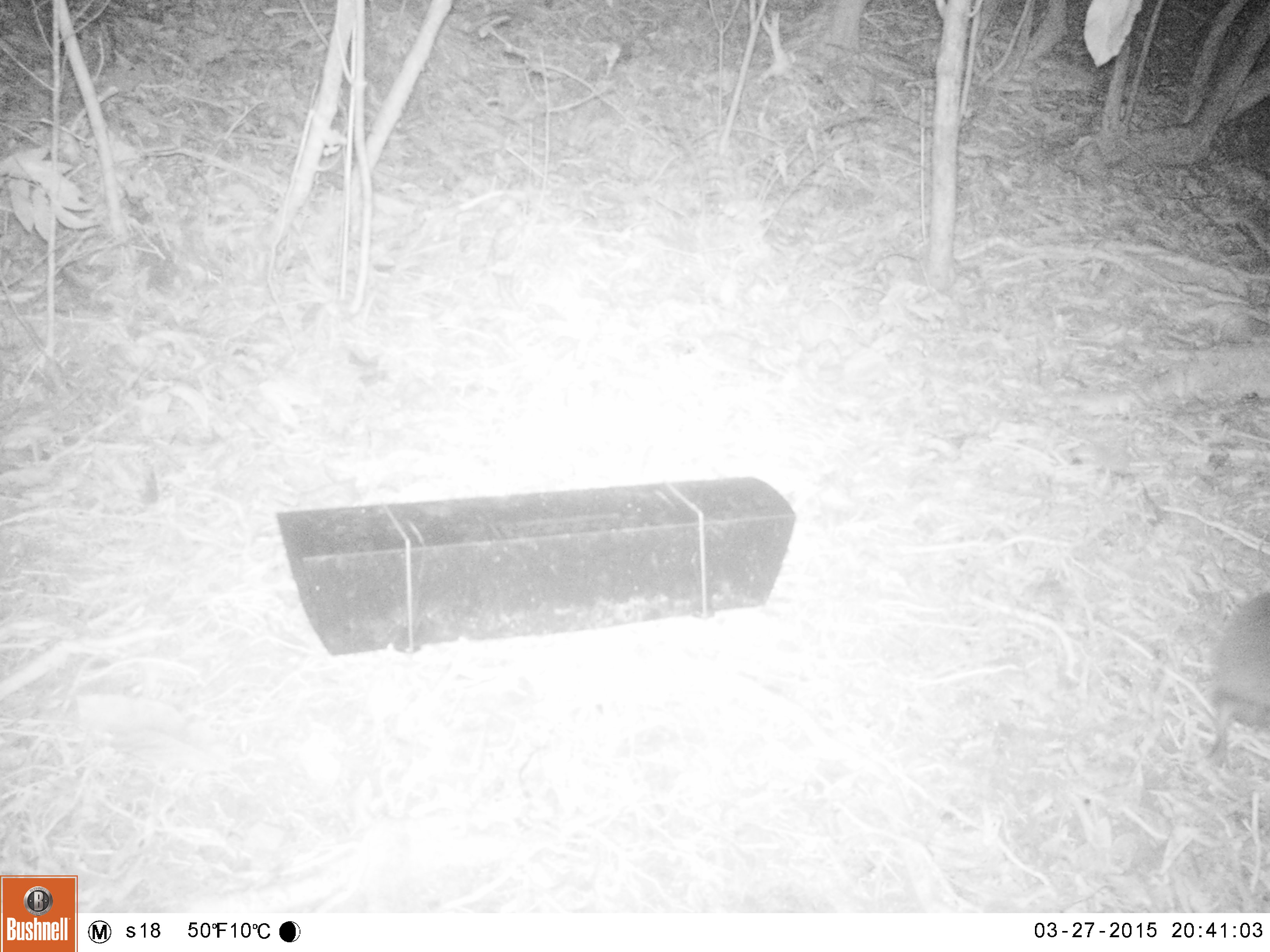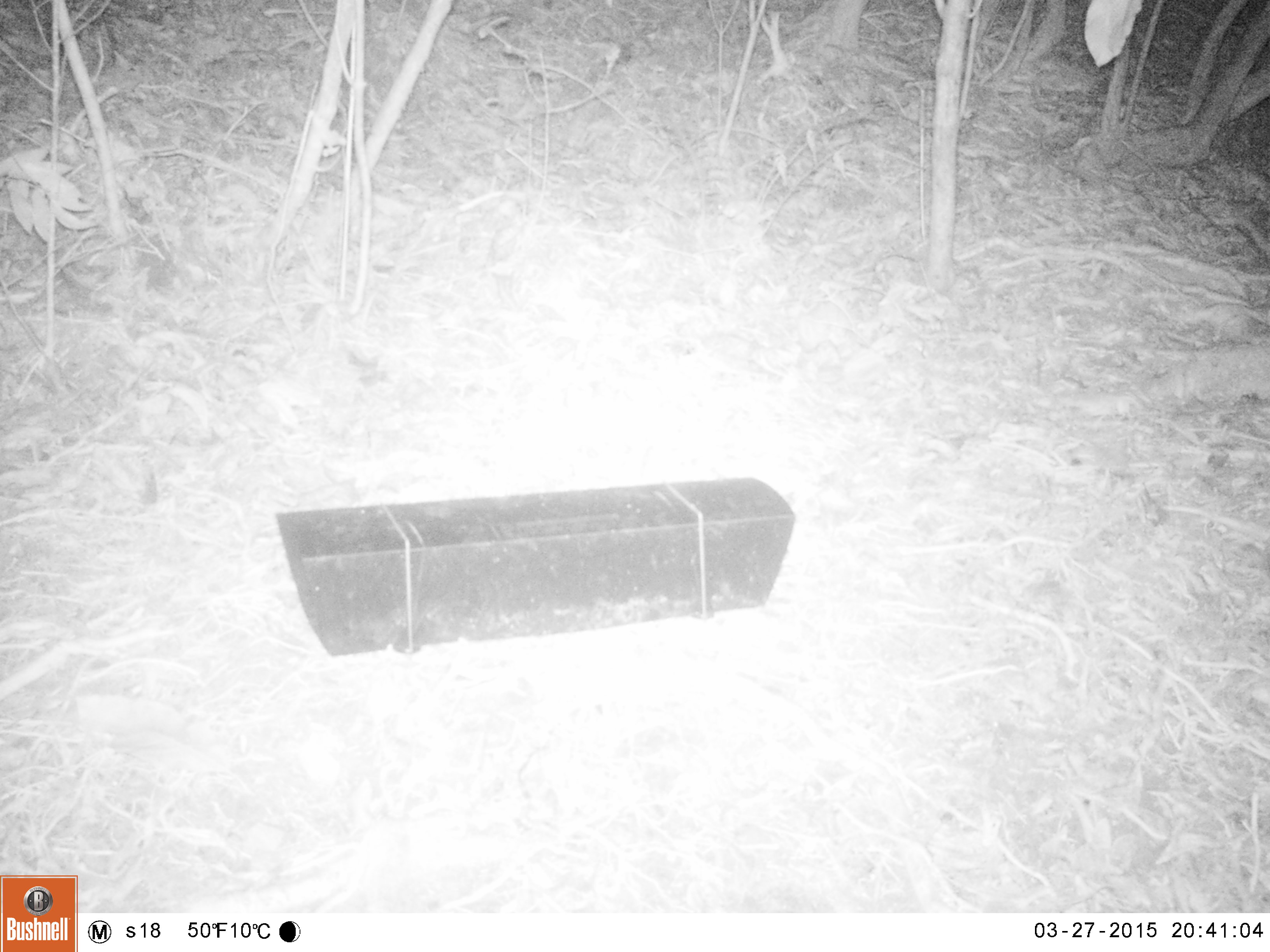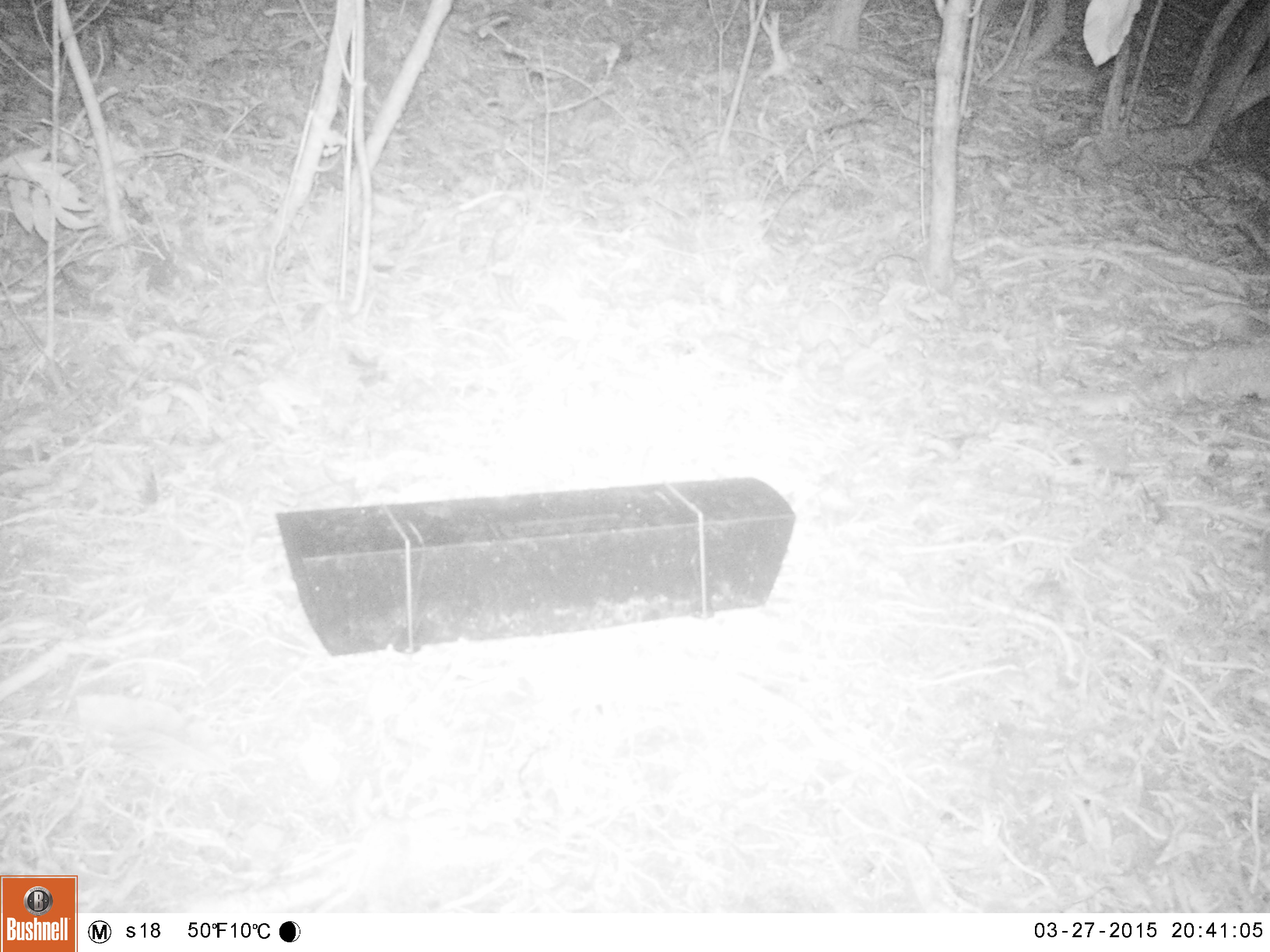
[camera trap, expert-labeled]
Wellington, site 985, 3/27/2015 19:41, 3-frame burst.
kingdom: Animalia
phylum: Chordata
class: Mammalia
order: Eulipotyphla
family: Erinaceidae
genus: Erinaceus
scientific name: Erinaceus europaeus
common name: hedgehog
Hedgehog (Erinaceus europaeus).